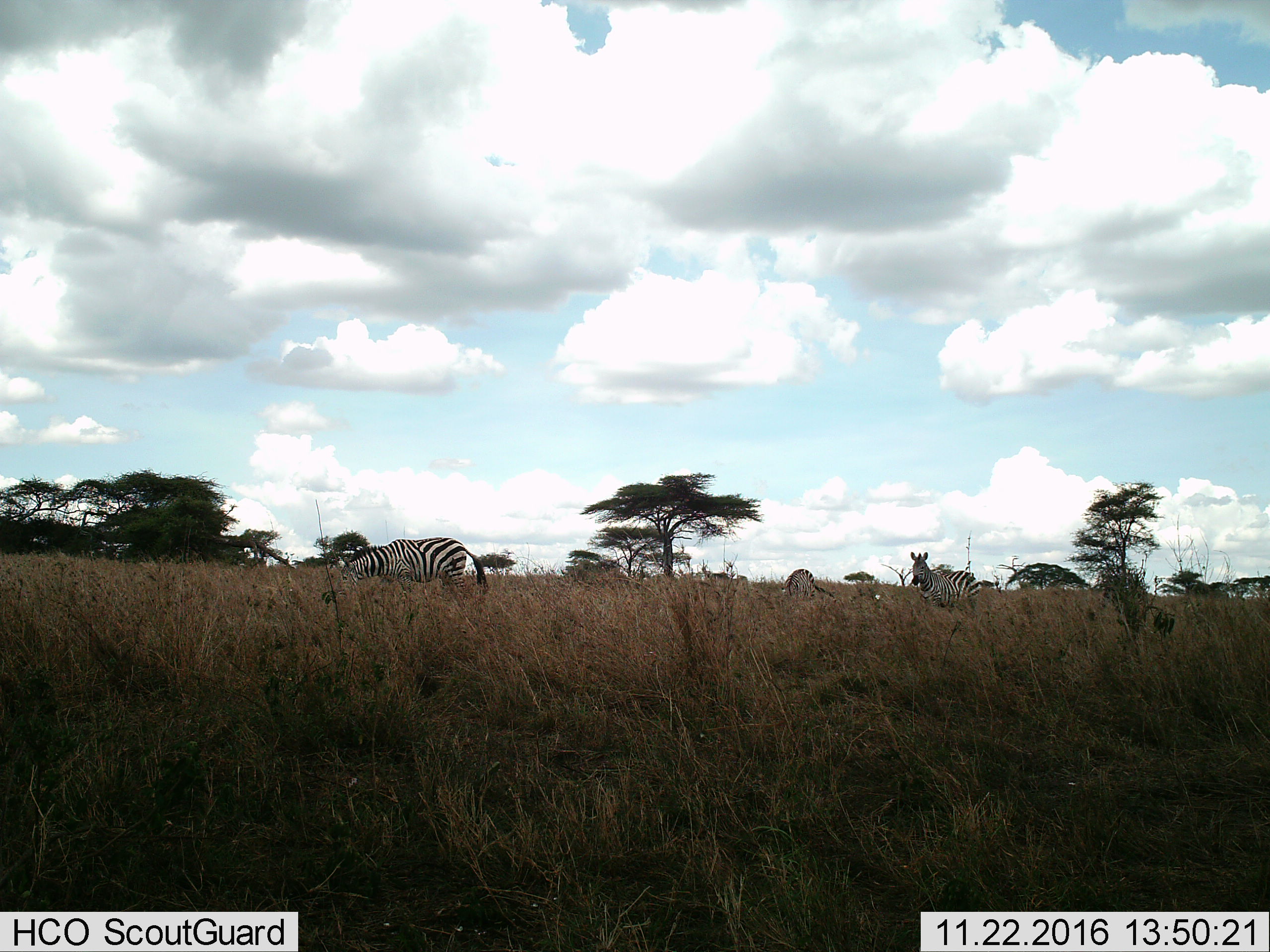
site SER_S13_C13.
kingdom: Animalia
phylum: Chordata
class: Mammalia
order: Perissodactyla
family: Equidae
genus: Equus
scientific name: Equus quagga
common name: plains zebra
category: zebraplains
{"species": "zebraplains (plains zebra) (Equus quagga)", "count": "3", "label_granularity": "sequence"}